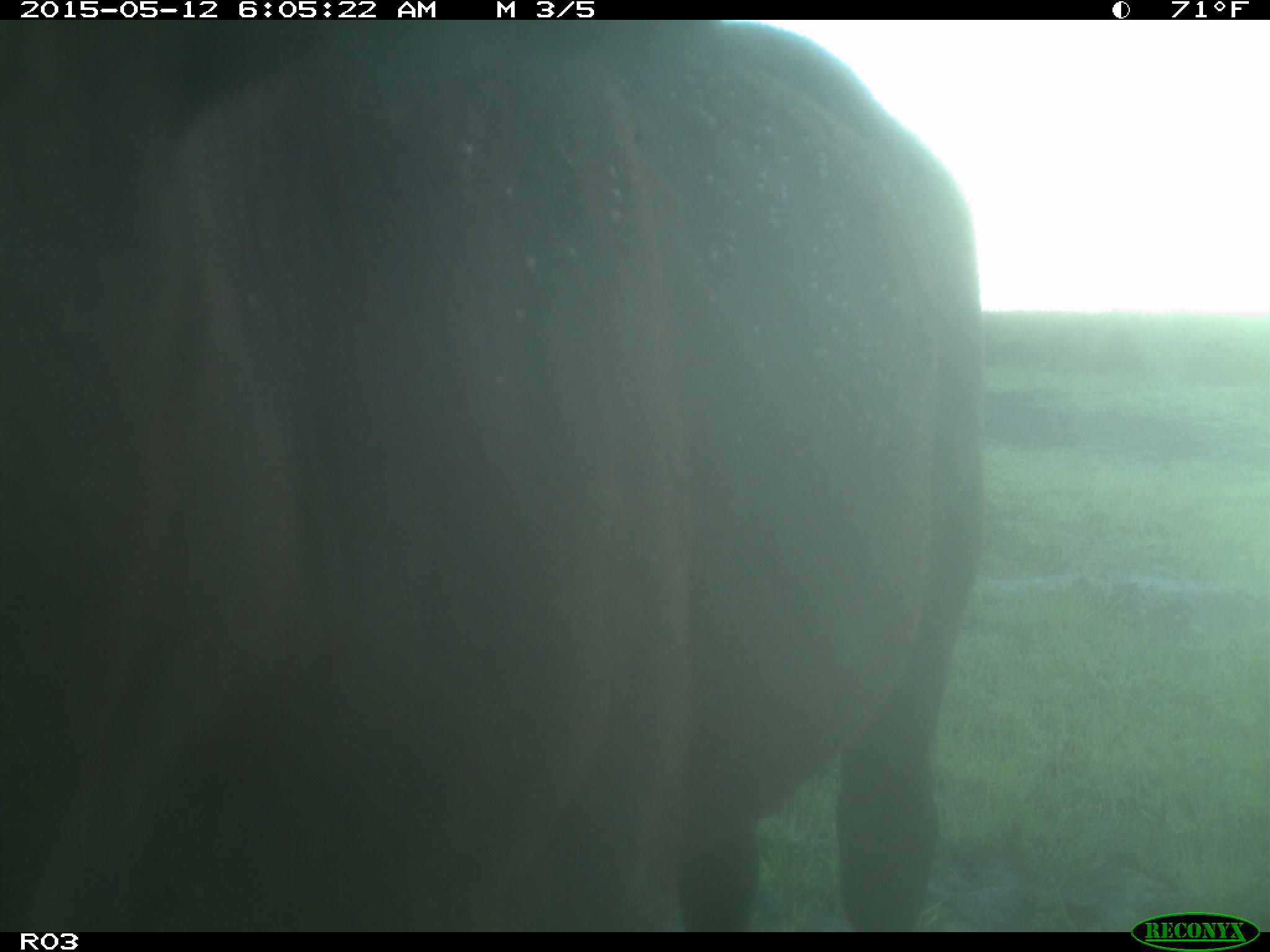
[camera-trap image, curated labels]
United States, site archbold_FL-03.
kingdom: Animalia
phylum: Chordata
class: Mammalia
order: Artiodactyla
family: Bovidae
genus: Bos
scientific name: Bos taurus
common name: domestic cow